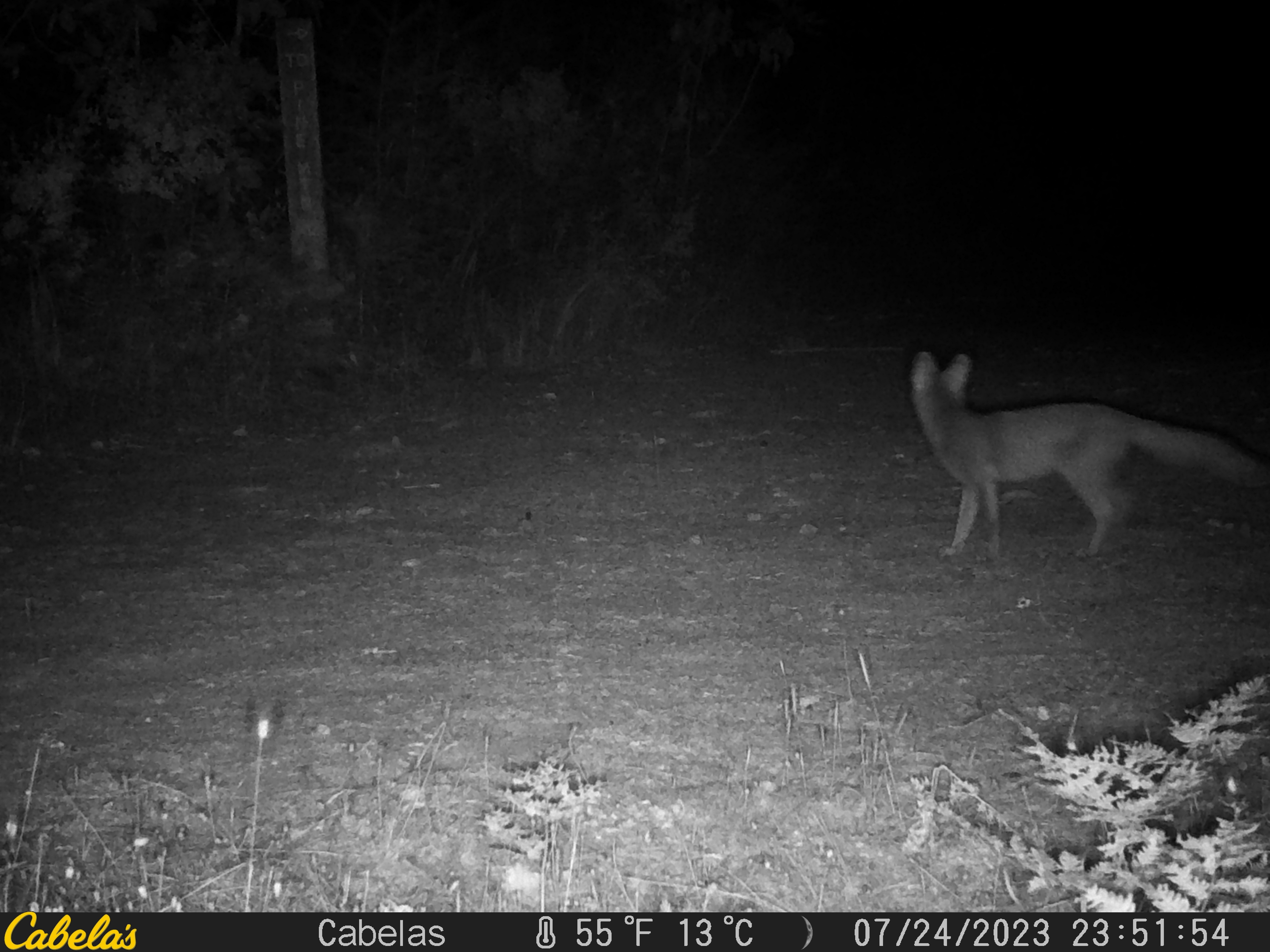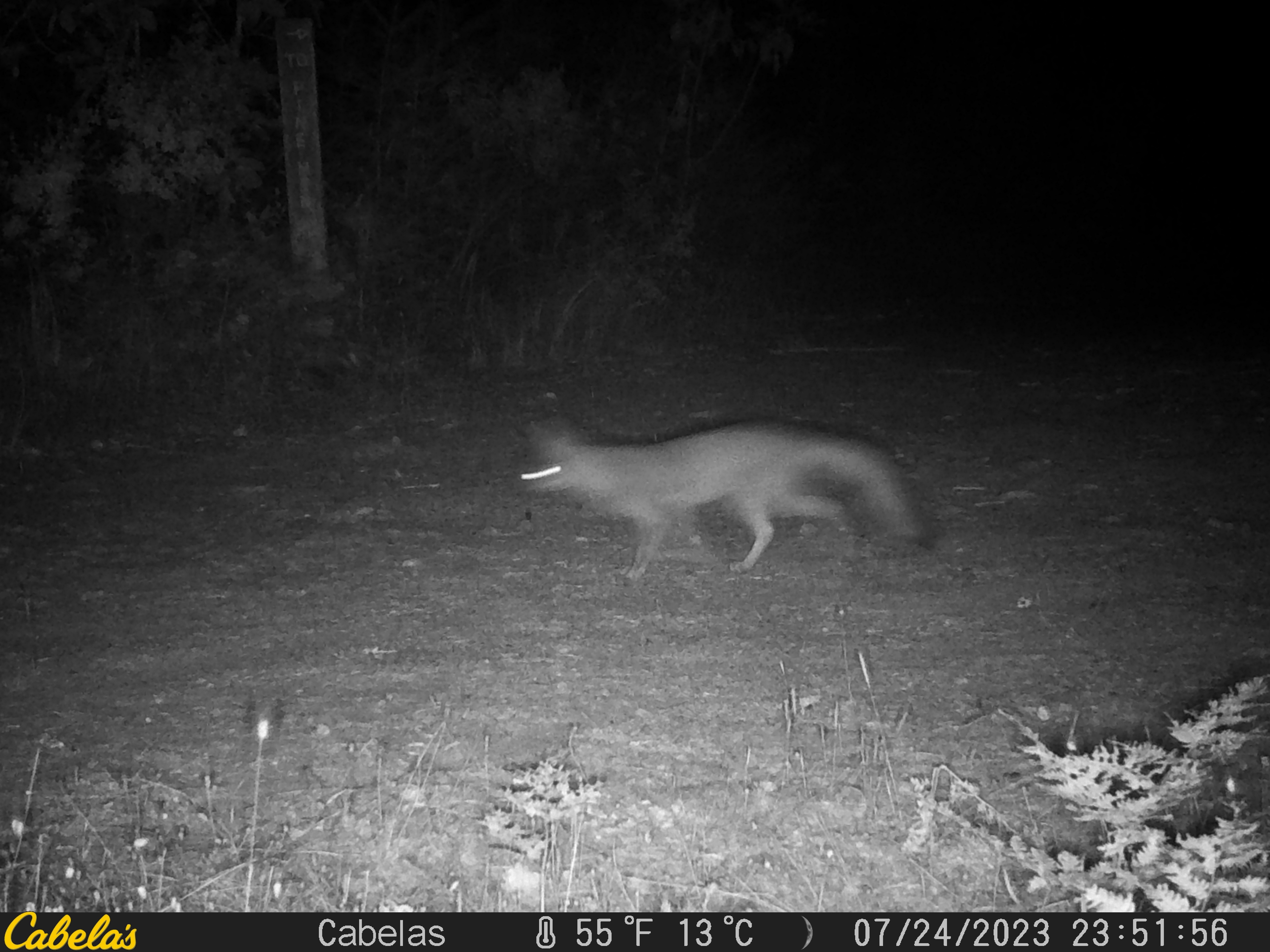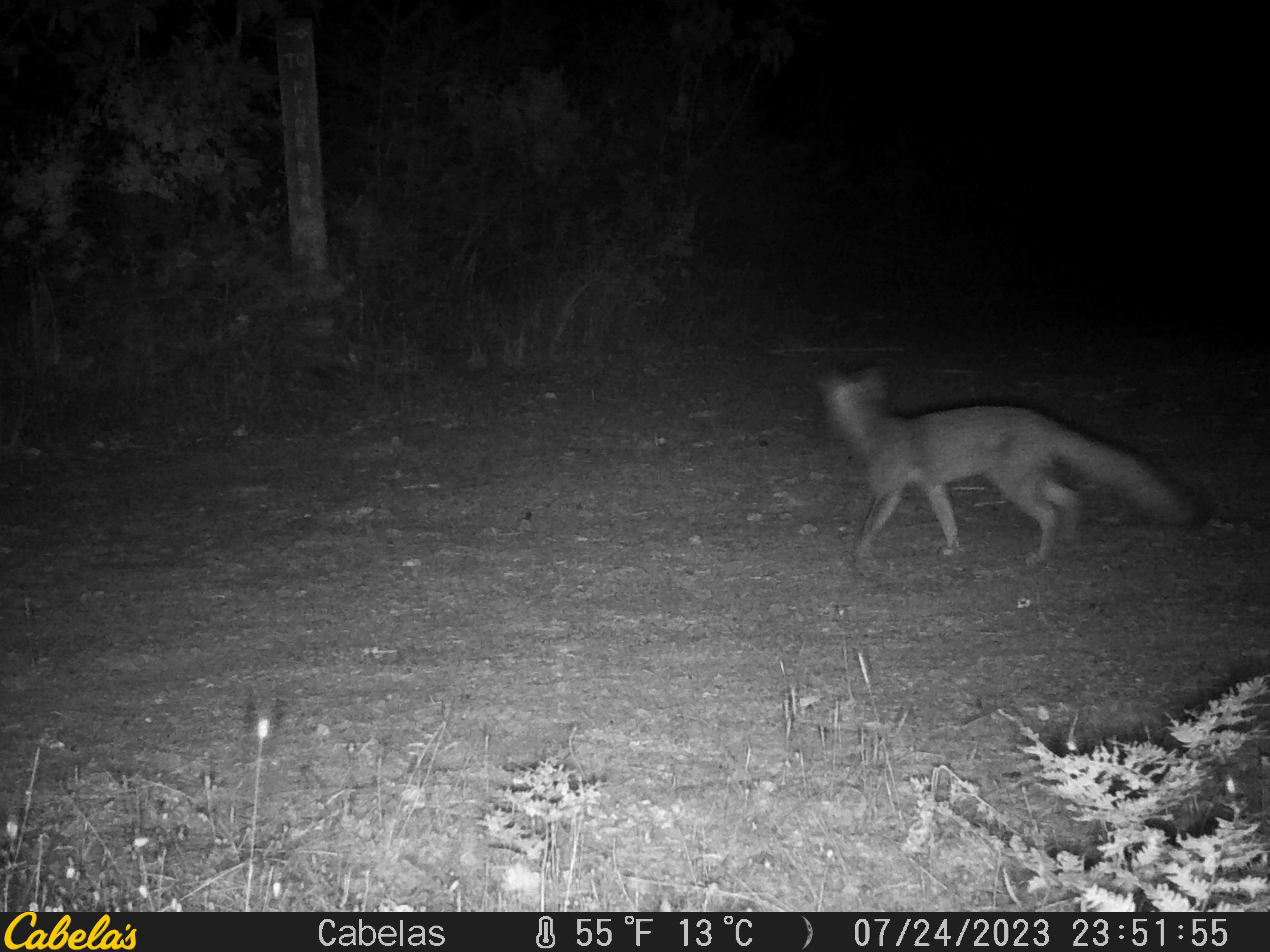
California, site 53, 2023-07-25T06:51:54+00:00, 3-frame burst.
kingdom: Animalia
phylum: Chordata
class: Mammalia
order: Carnivora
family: Canidae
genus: Urocyon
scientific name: Urocyon cinereoargenteus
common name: gray fox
Gray fox (Urocyon cinereoargenteus).